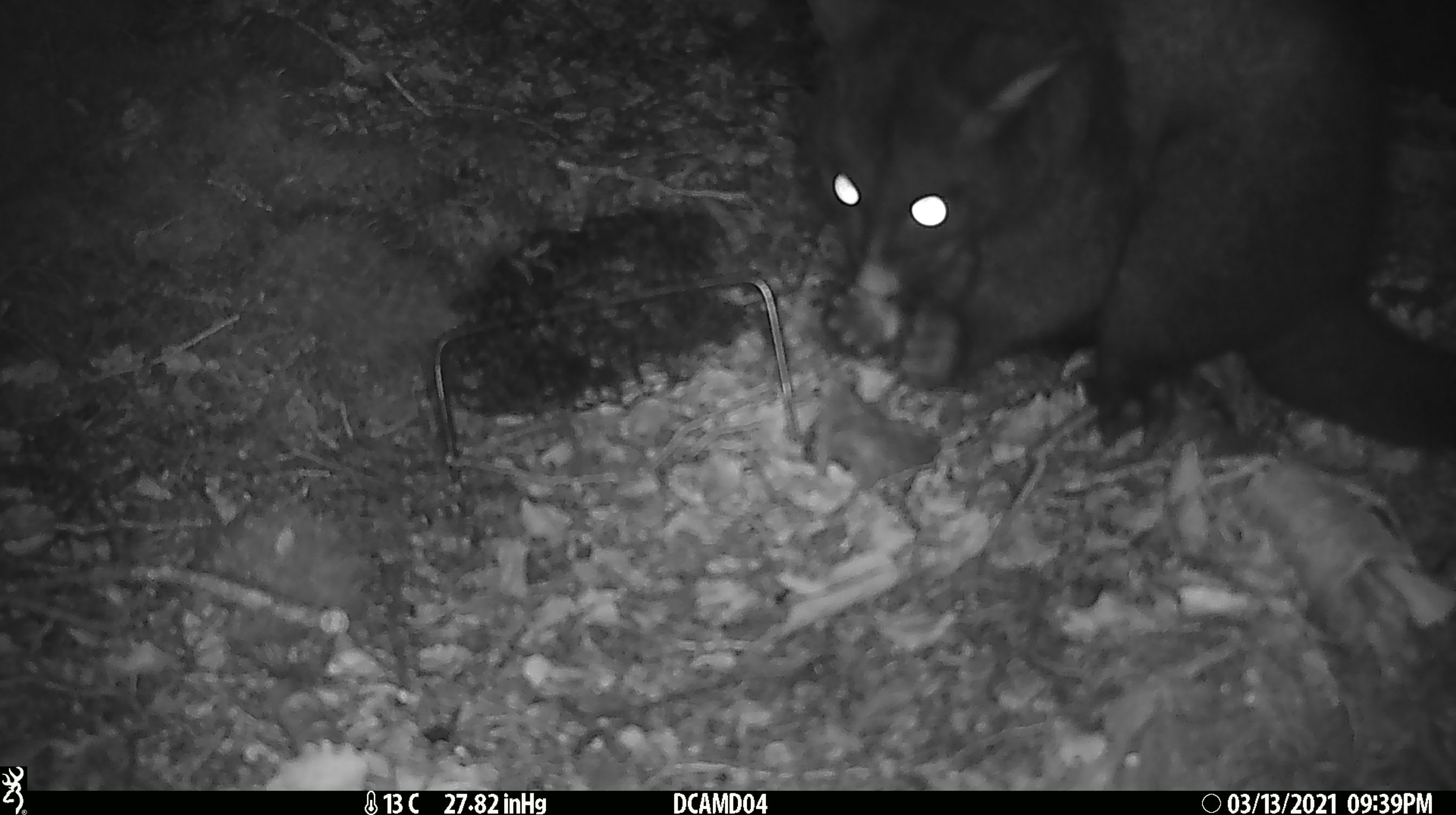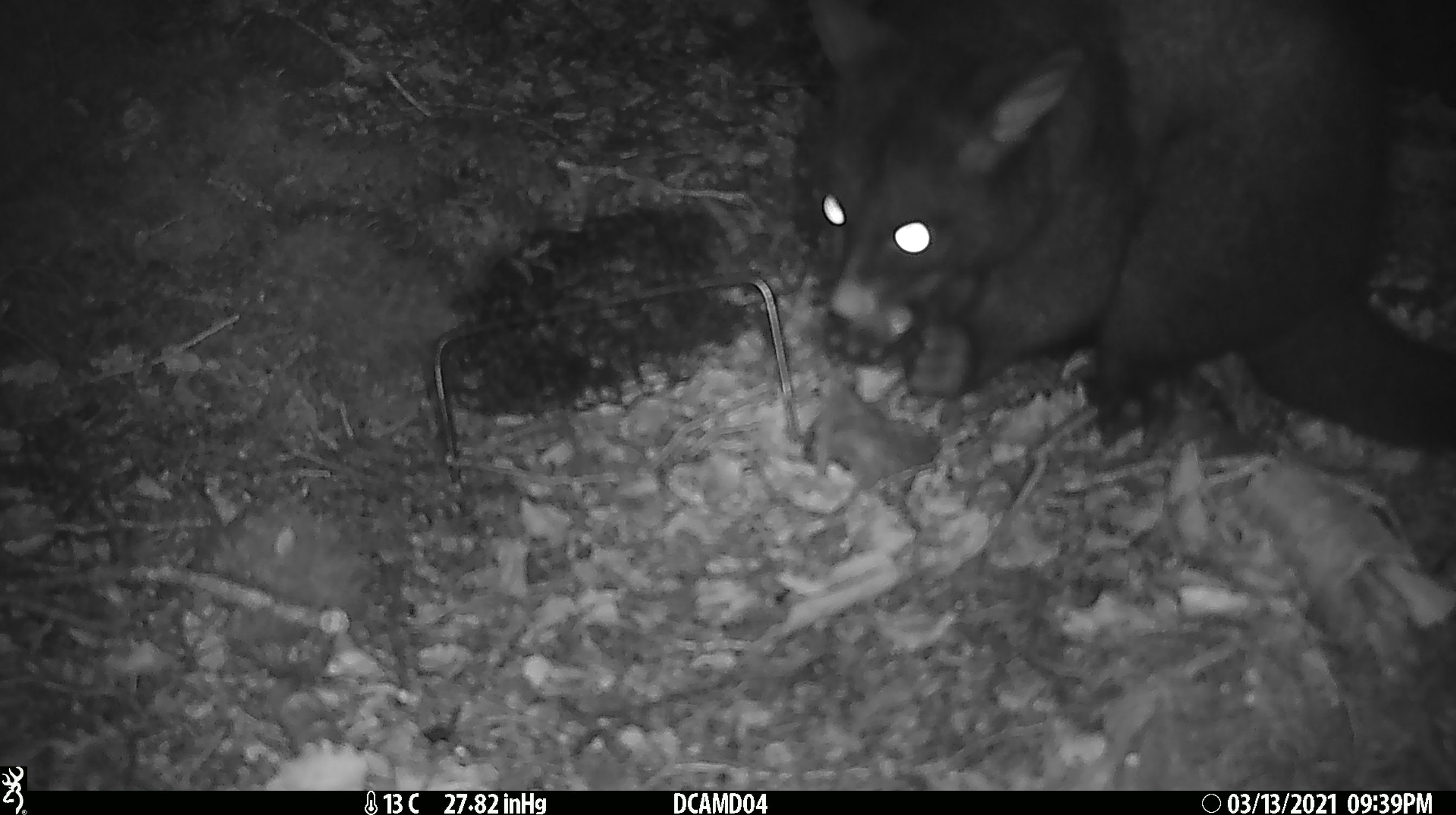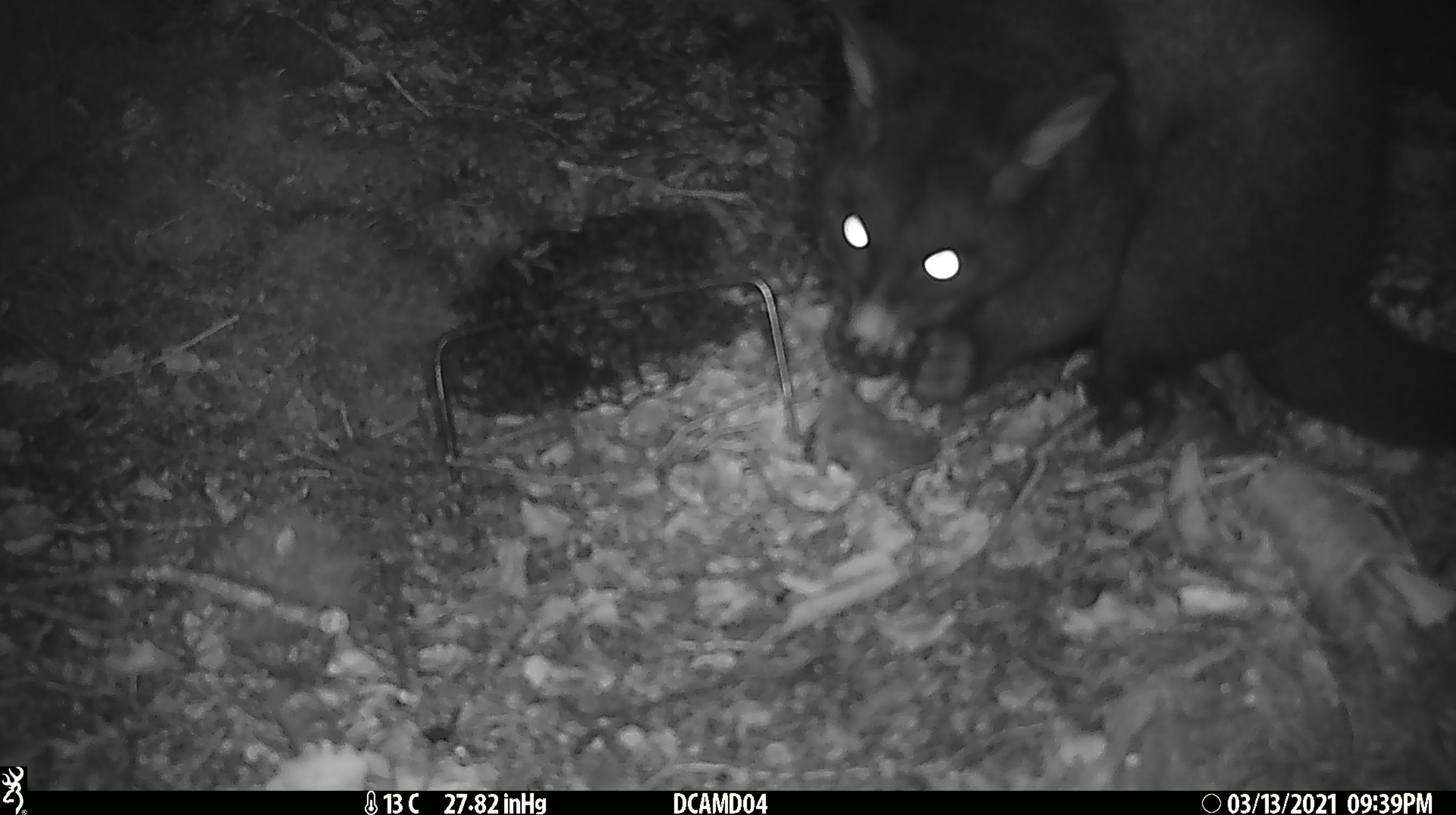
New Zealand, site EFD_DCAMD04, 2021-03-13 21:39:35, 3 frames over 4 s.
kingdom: Animalia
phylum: Chordata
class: Mammalia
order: Diprotodontia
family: Phalangeridae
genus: Trichosurus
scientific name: Trichosurus vulpecula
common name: common brushtail possum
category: possum